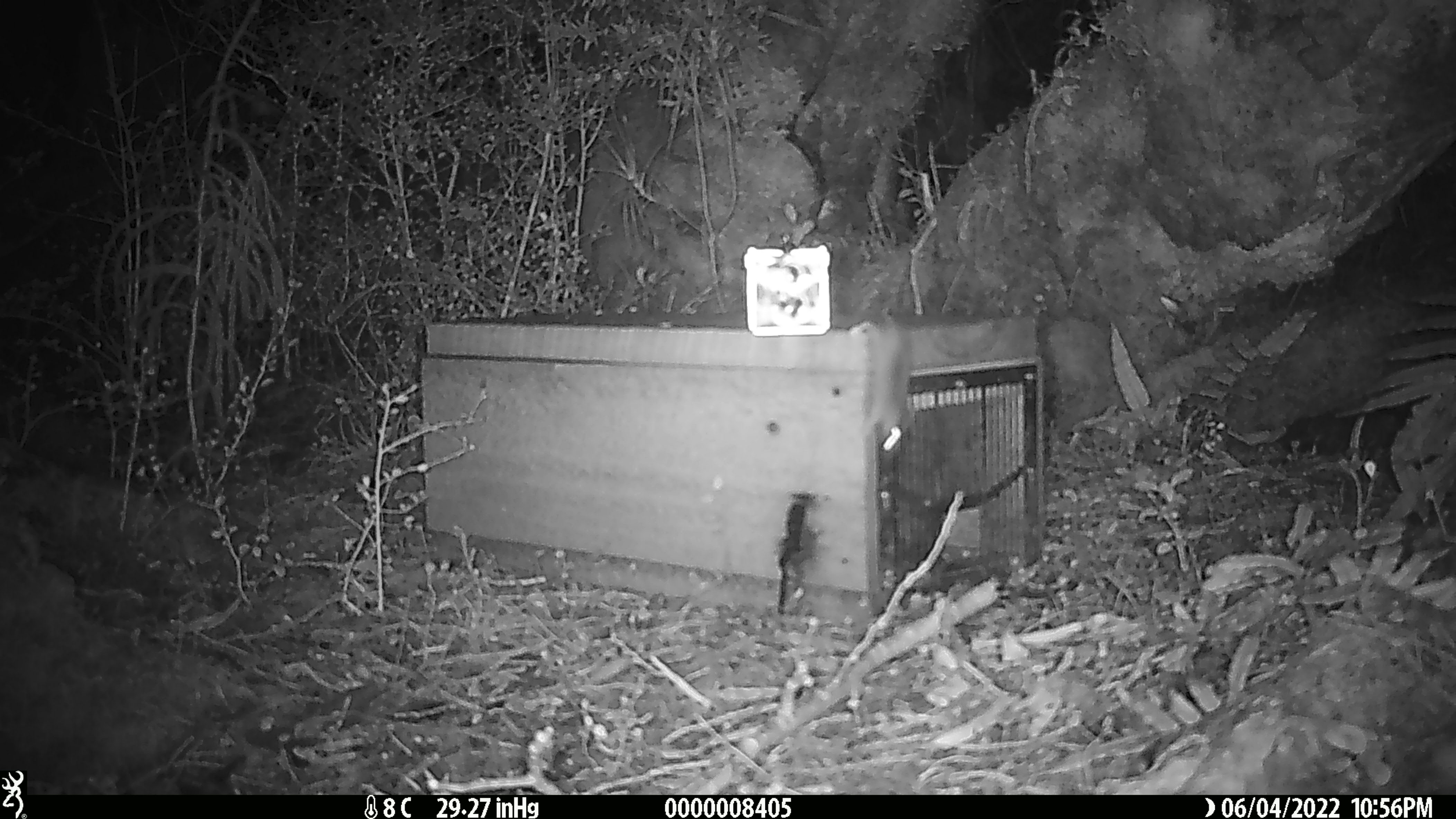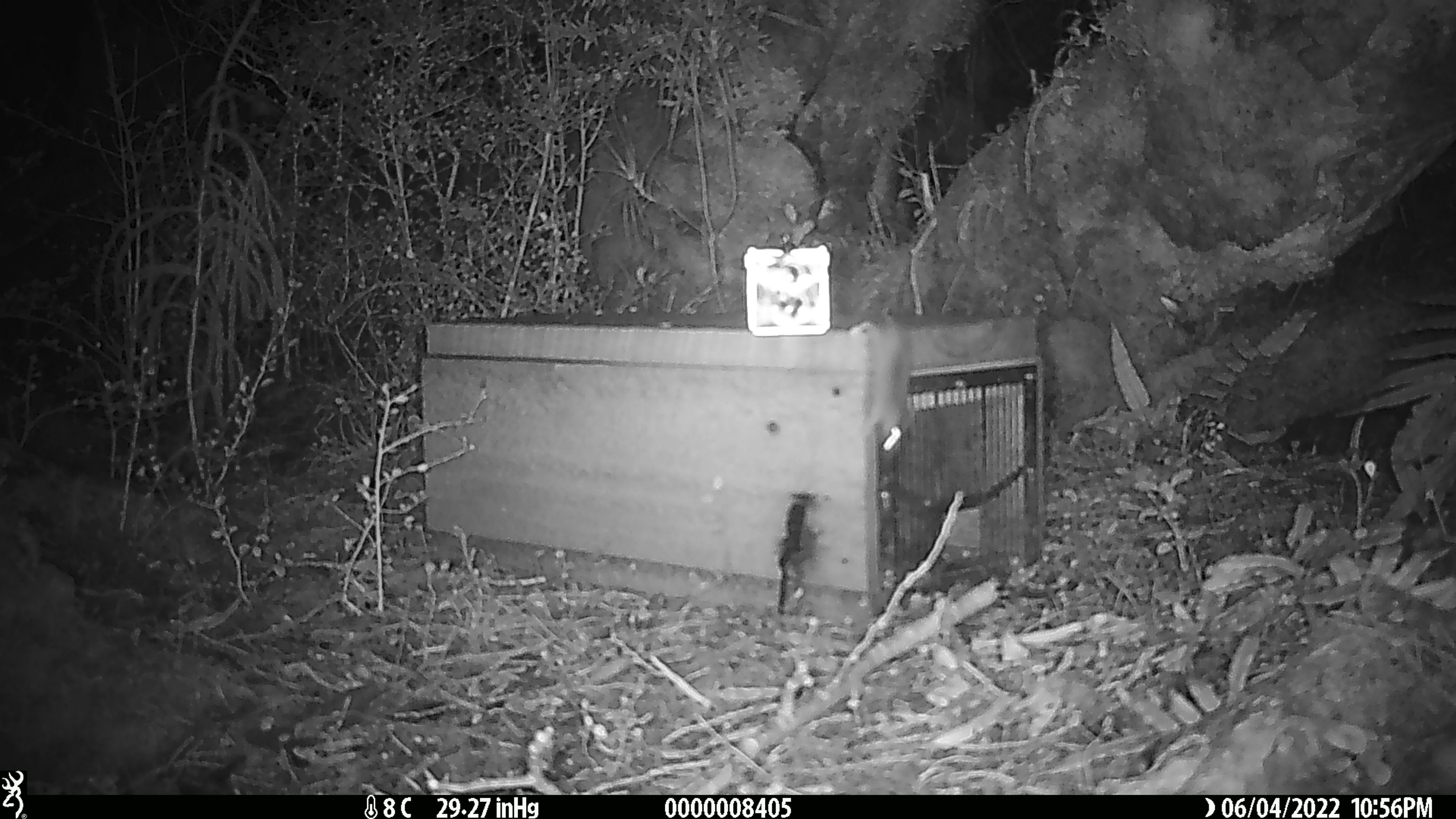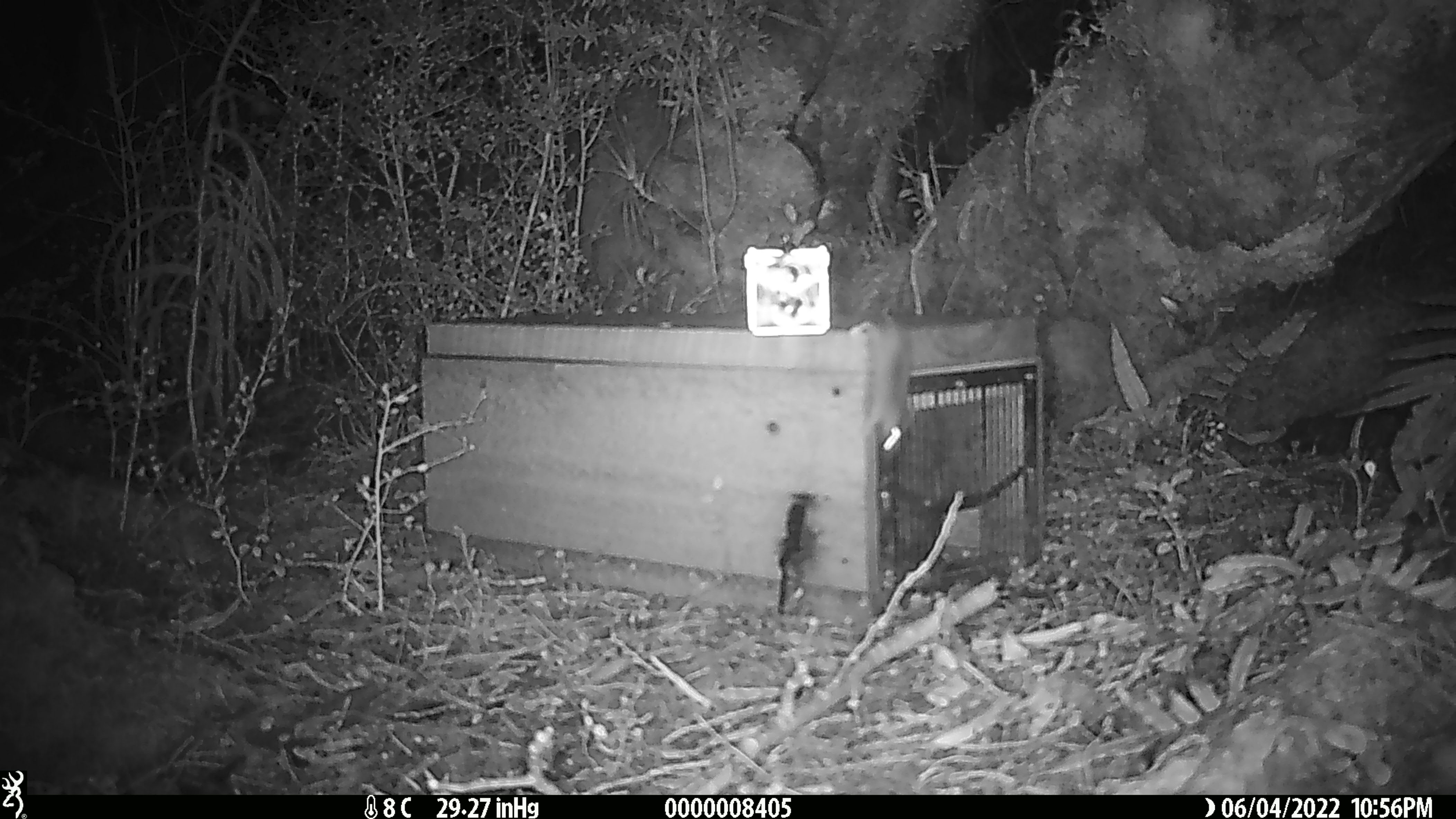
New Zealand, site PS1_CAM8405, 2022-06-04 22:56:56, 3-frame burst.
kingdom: Animalia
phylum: Chordata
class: Mammalia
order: Rodentia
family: Muridae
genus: Mus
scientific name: Mus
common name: mouse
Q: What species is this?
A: Mouse (Mus).